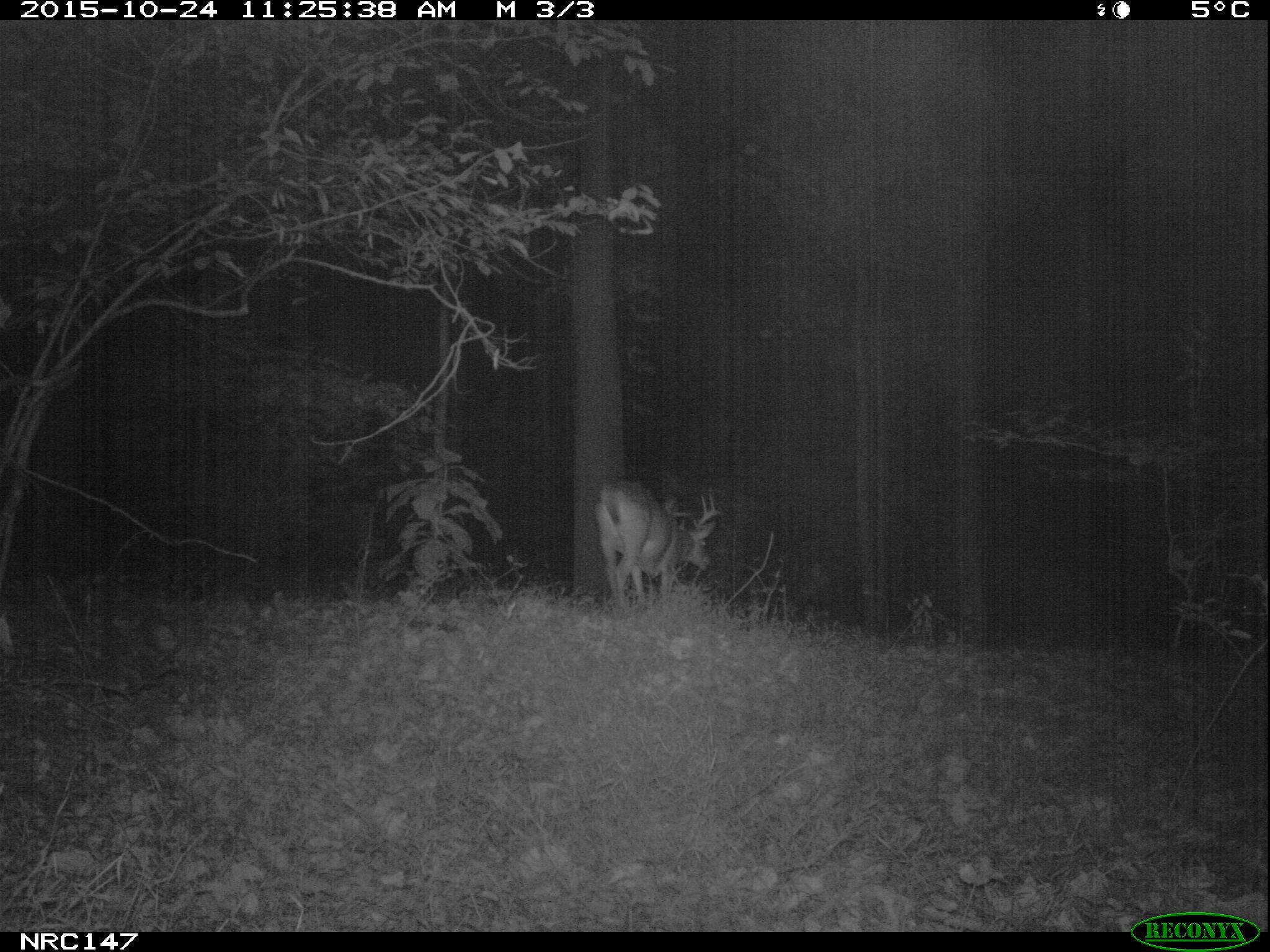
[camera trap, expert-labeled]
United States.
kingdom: Animalia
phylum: Chordata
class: Mammalia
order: Artiodactyla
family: Cervidae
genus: Odocoileus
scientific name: Odocoileus virginianus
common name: white-tailed deer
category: White Tailed Deer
White Tailed Deer (white-tailed deer) (Odocoileus virginianus).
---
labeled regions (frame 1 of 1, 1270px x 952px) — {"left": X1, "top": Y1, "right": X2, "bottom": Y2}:
White Tailed Deer: {"left": 589, "top": 475, "right": 730, "bottom": 613}